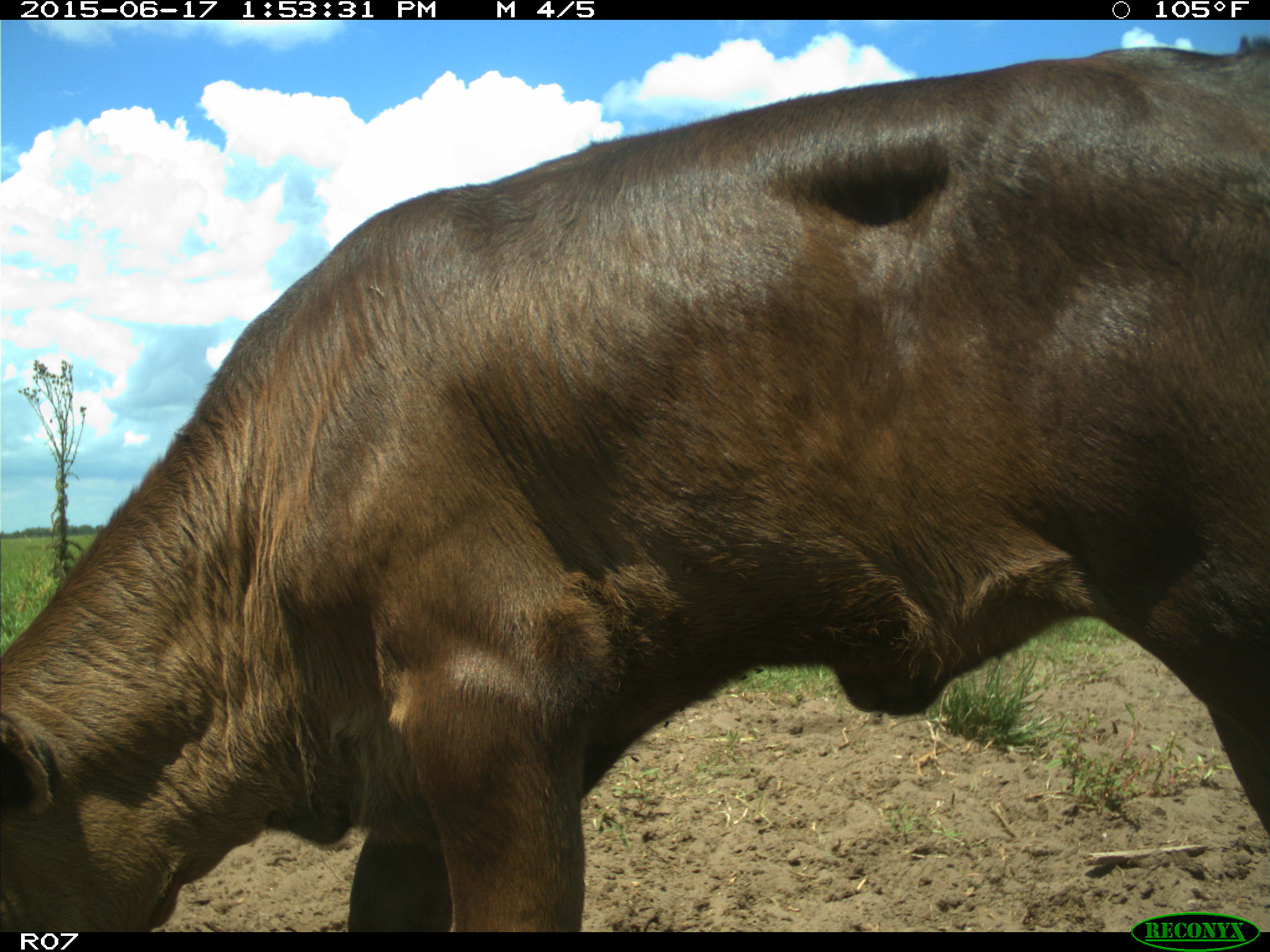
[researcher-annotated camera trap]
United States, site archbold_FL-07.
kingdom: Animalia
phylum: Chordata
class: Mammalia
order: Artiodactyla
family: Bovidae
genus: Bos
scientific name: Bos taurus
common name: domestic cow